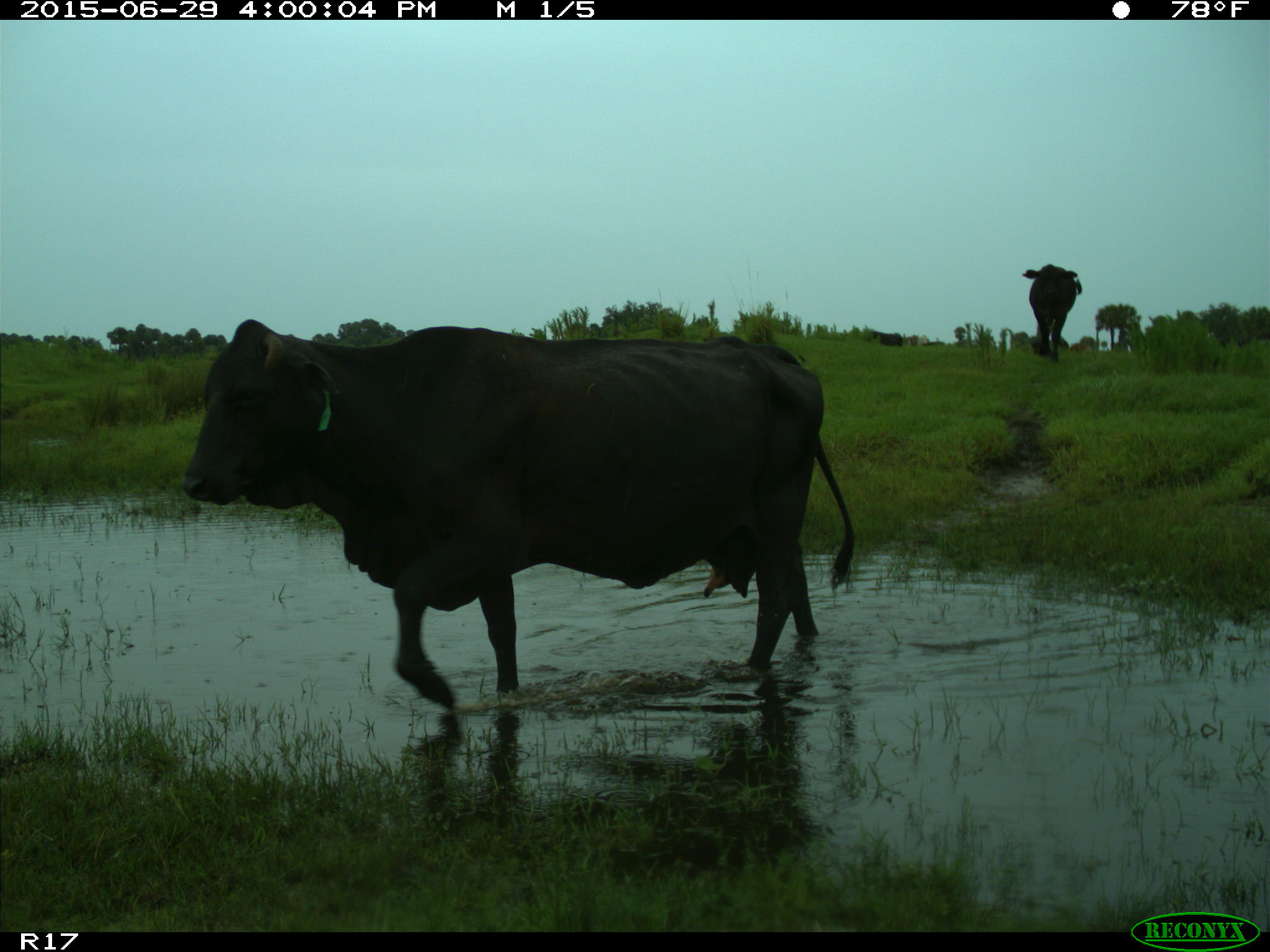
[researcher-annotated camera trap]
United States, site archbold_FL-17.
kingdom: Animalia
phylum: Chordata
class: Mammalia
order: Artiodactyla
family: Bovidae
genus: Bos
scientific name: Bos taurus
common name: domestic cow